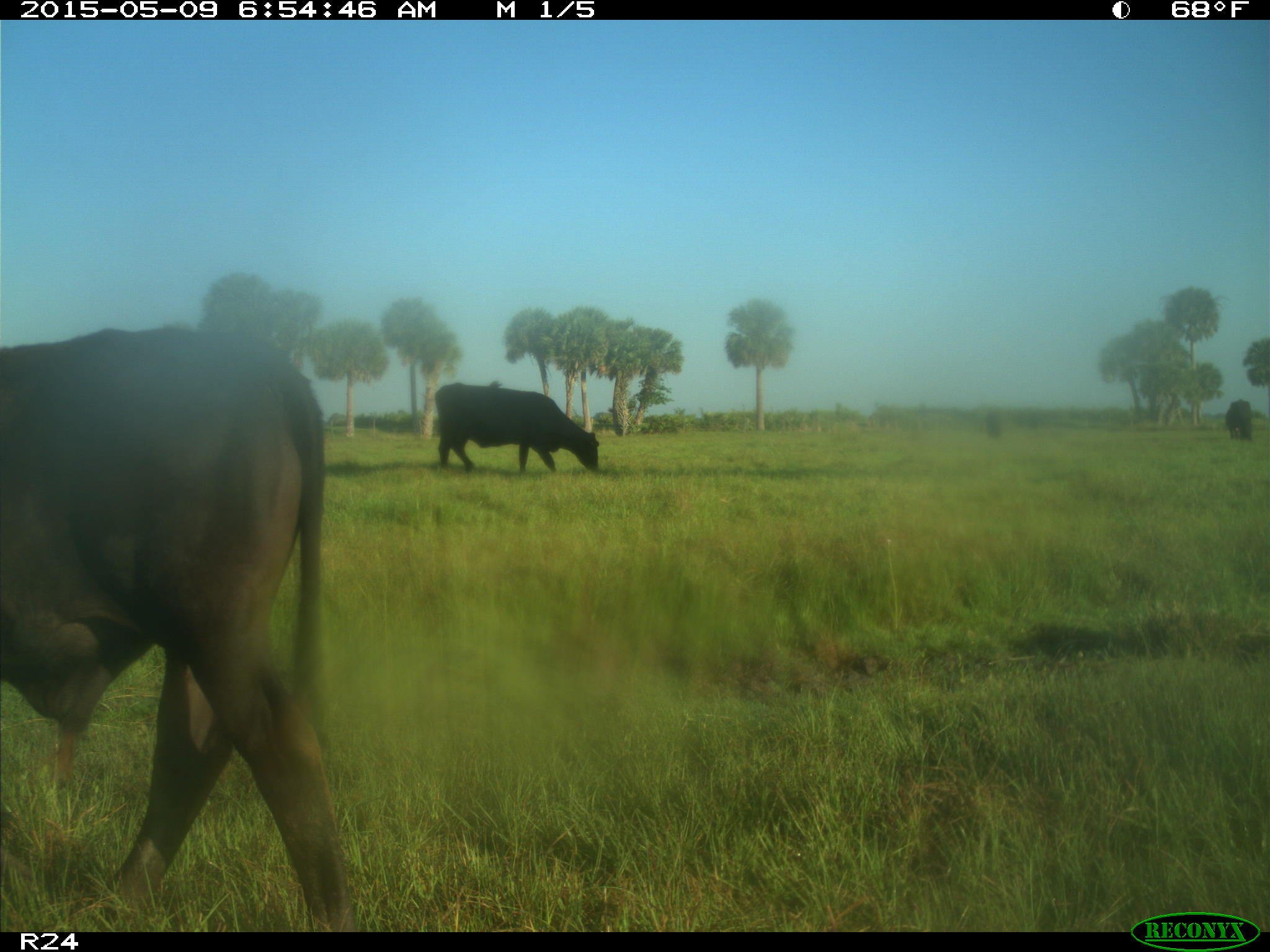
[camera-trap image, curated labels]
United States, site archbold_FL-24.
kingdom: Animalia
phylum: Chordata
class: Mammalia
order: Artiodactyla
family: Bovidae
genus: Bos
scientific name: Bos taurus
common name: domestic cow